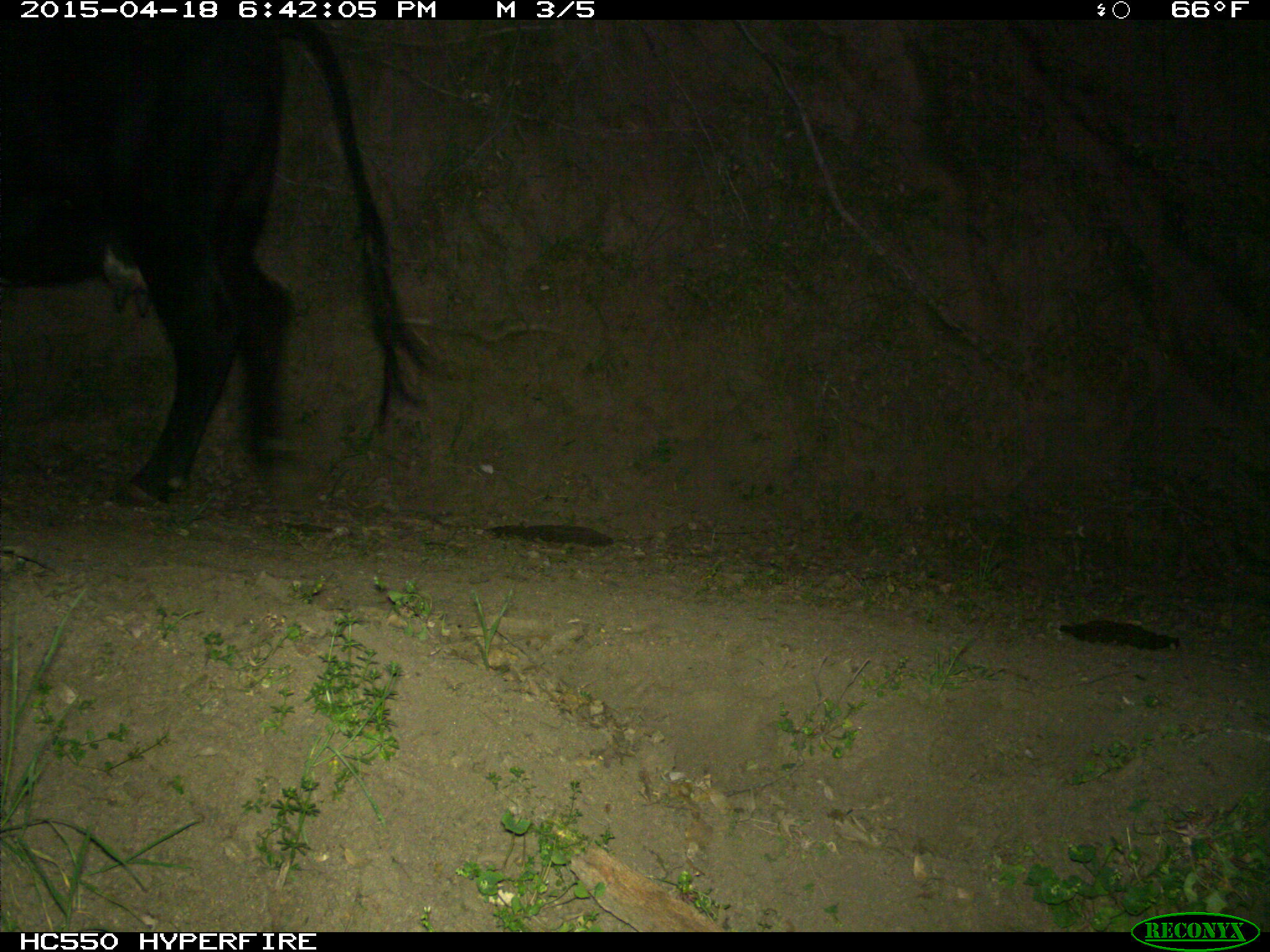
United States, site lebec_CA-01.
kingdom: Animalia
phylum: Chordata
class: Mammalia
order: Artiodactyla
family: Bovidae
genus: Bos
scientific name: Bos taurus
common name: domestic cow